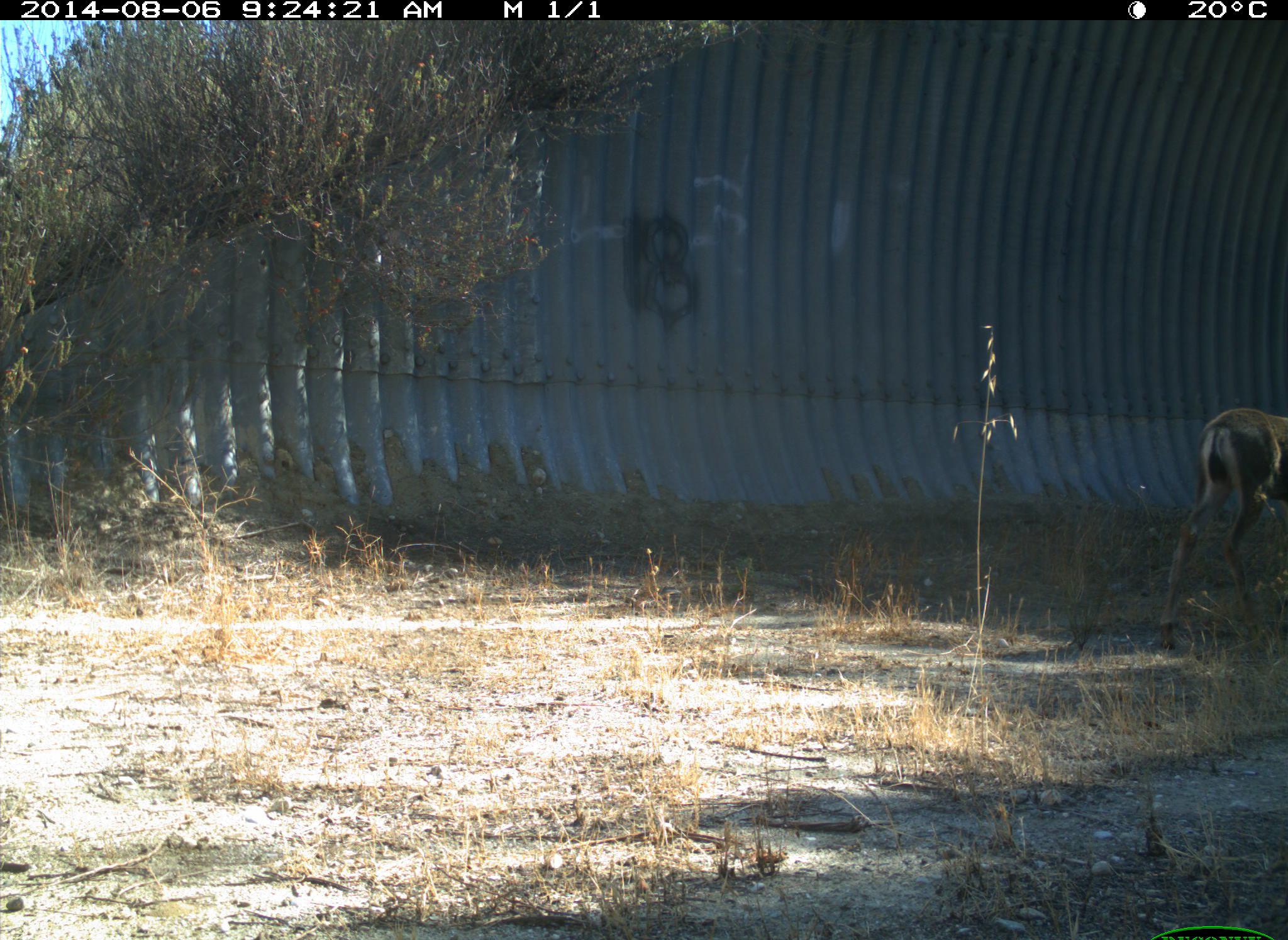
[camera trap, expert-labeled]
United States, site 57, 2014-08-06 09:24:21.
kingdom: Animalia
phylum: Chordata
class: Mammalia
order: Artiodactyla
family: Cervidae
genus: Odocoileus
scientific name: Odocoileus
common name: deer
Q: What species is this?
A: Deer (Odocoileus).